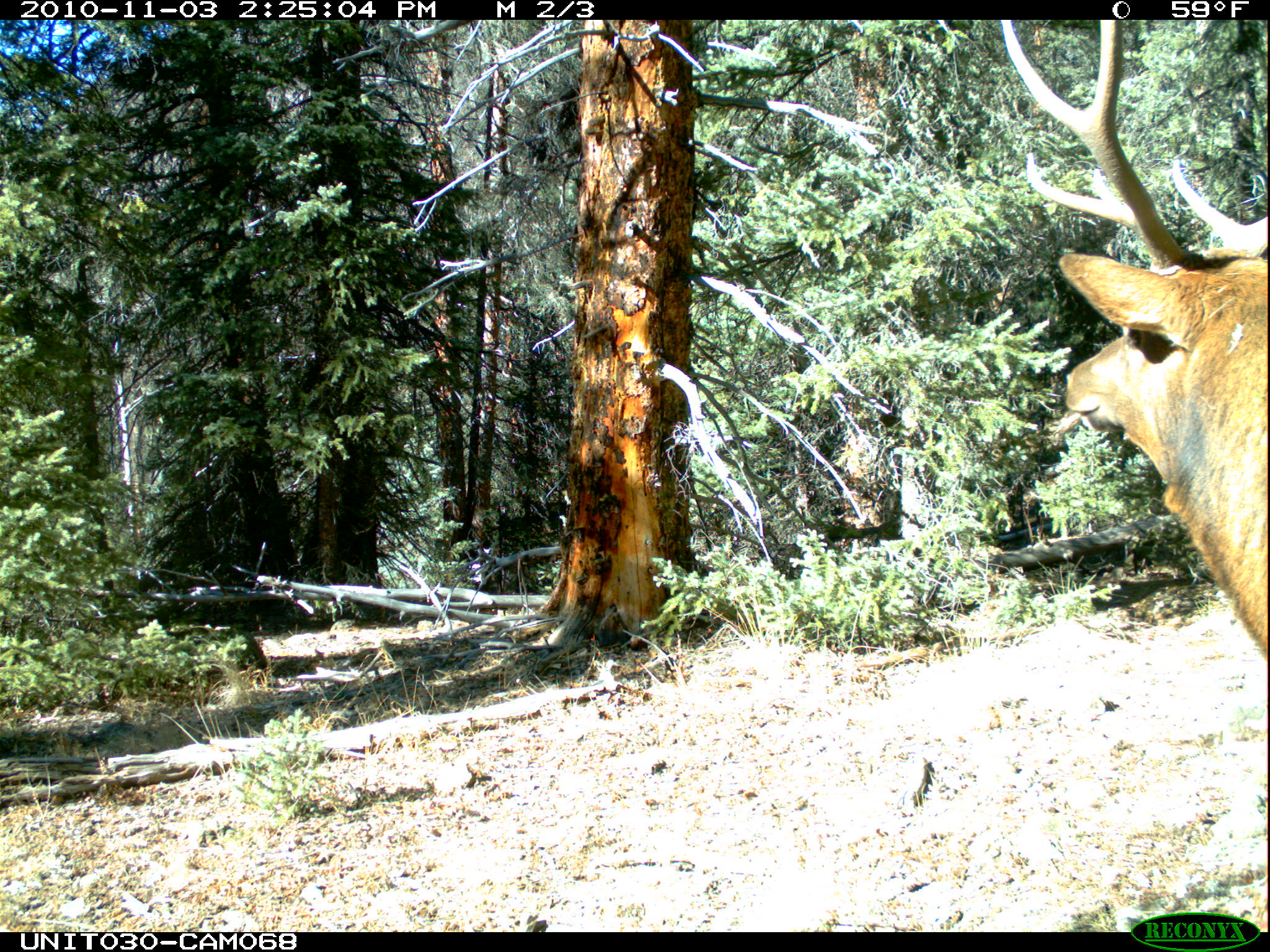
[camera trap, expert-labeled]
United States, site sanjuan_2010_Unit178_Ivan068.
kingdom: Animalia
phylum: Chordata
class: Mammalia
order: Artiodactyla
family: Cervidae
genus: Cervus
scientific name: Cervus elaphus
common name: red deer